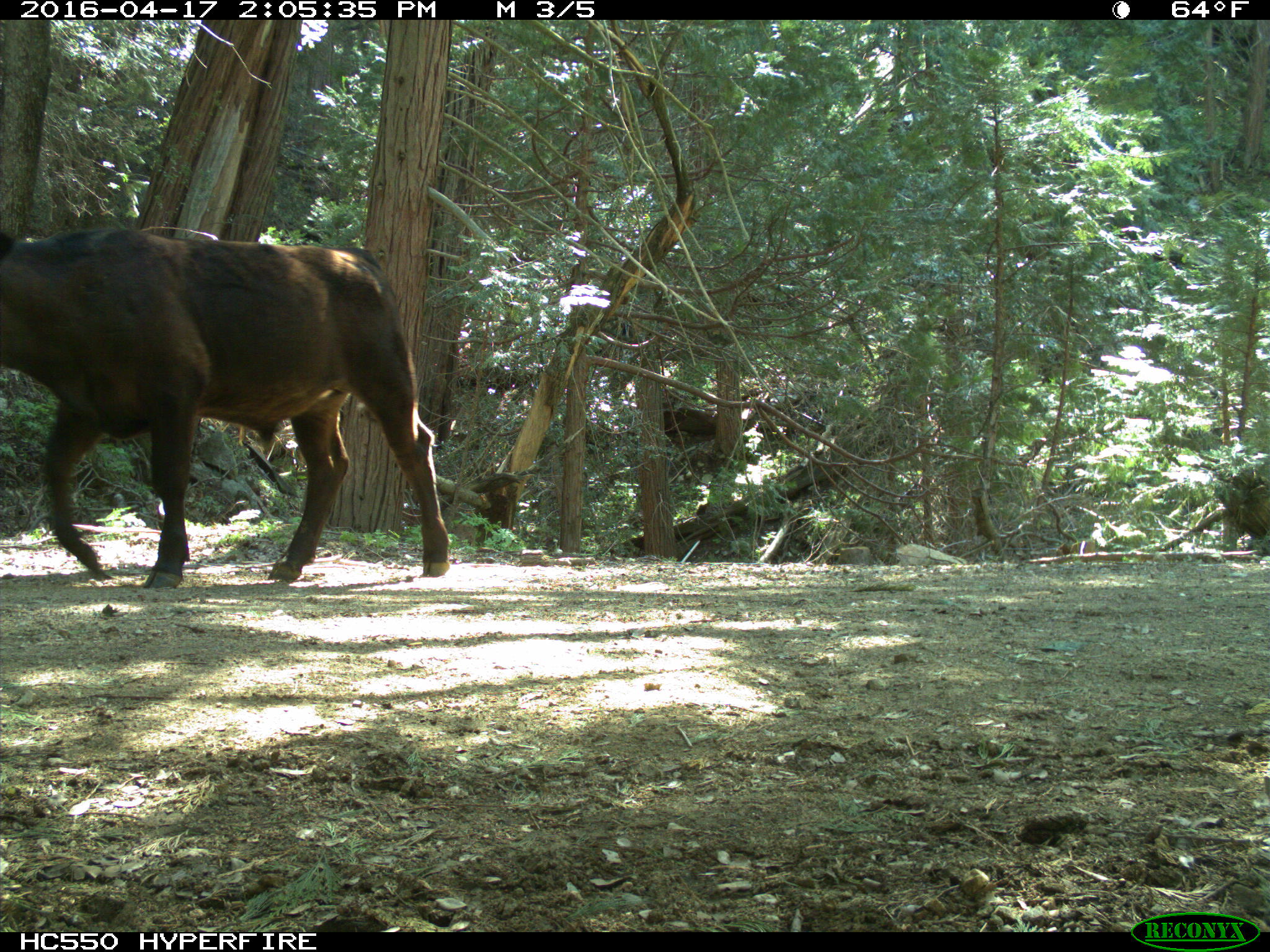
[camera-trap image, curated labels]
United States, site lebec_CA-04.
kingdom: Animalia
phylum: Chordata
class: Mammalia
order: Artiodactyla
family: Bovidae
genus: Bos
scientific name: Bos taurus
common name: domestic cow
Bos taurus (domestic cow).